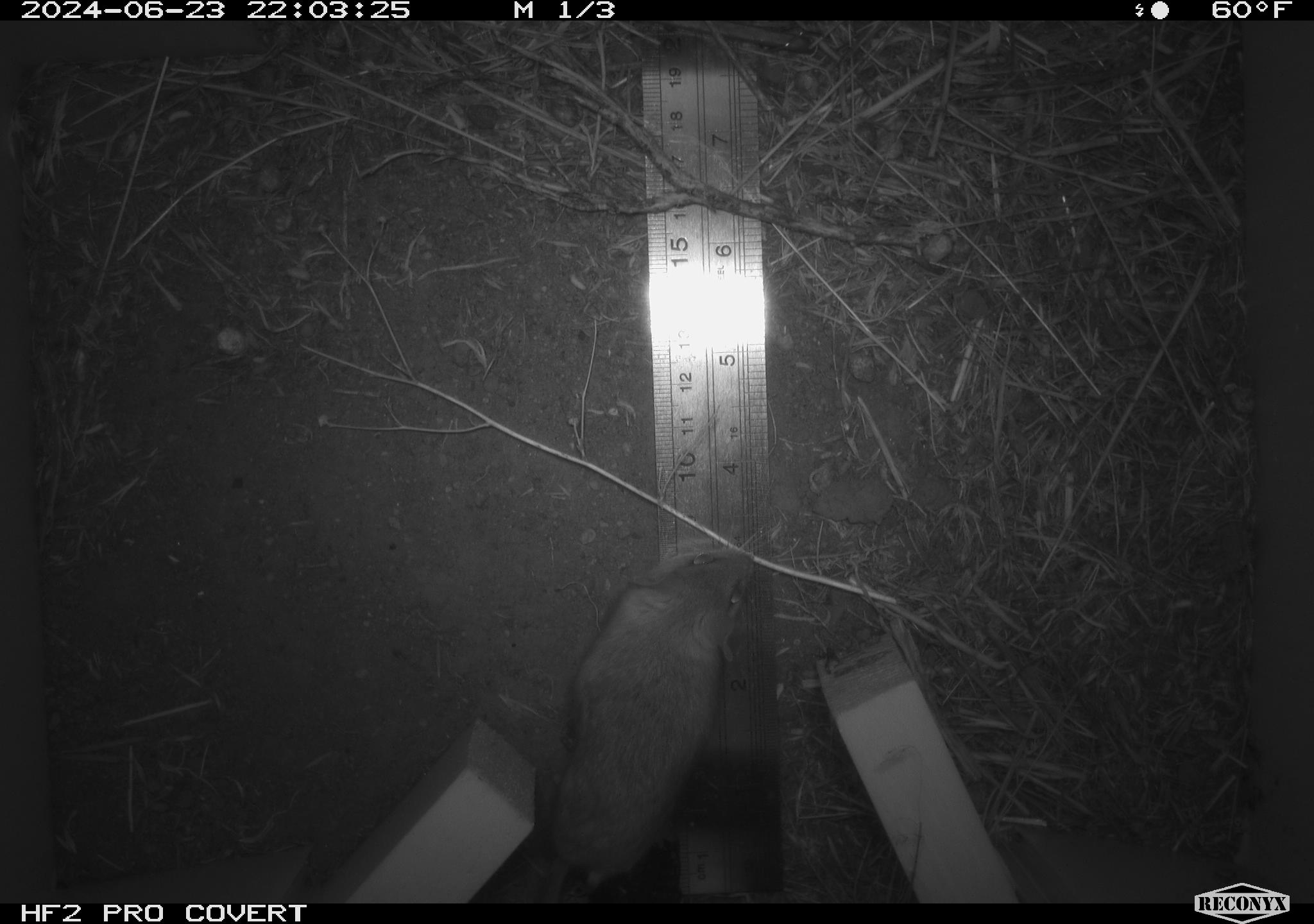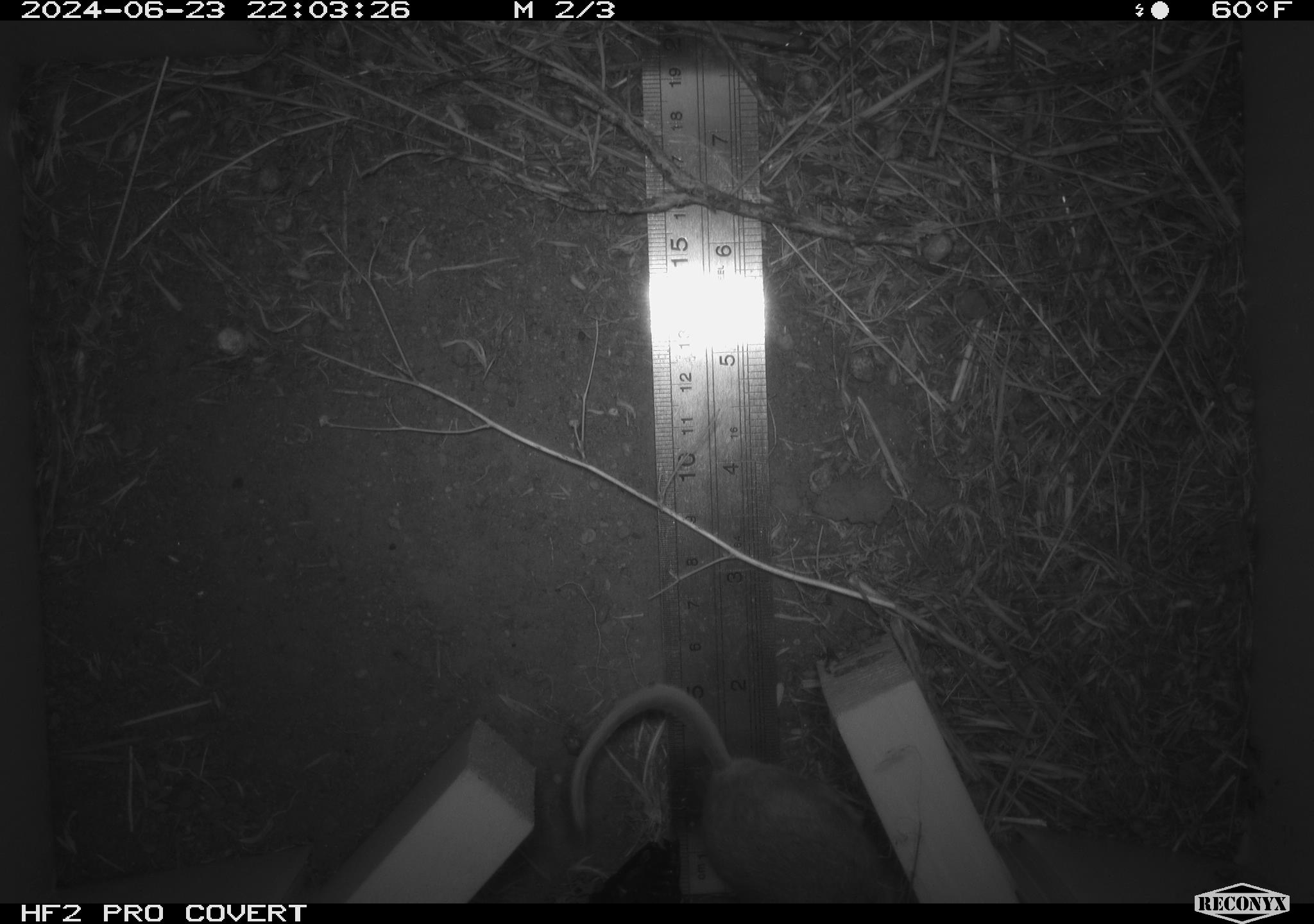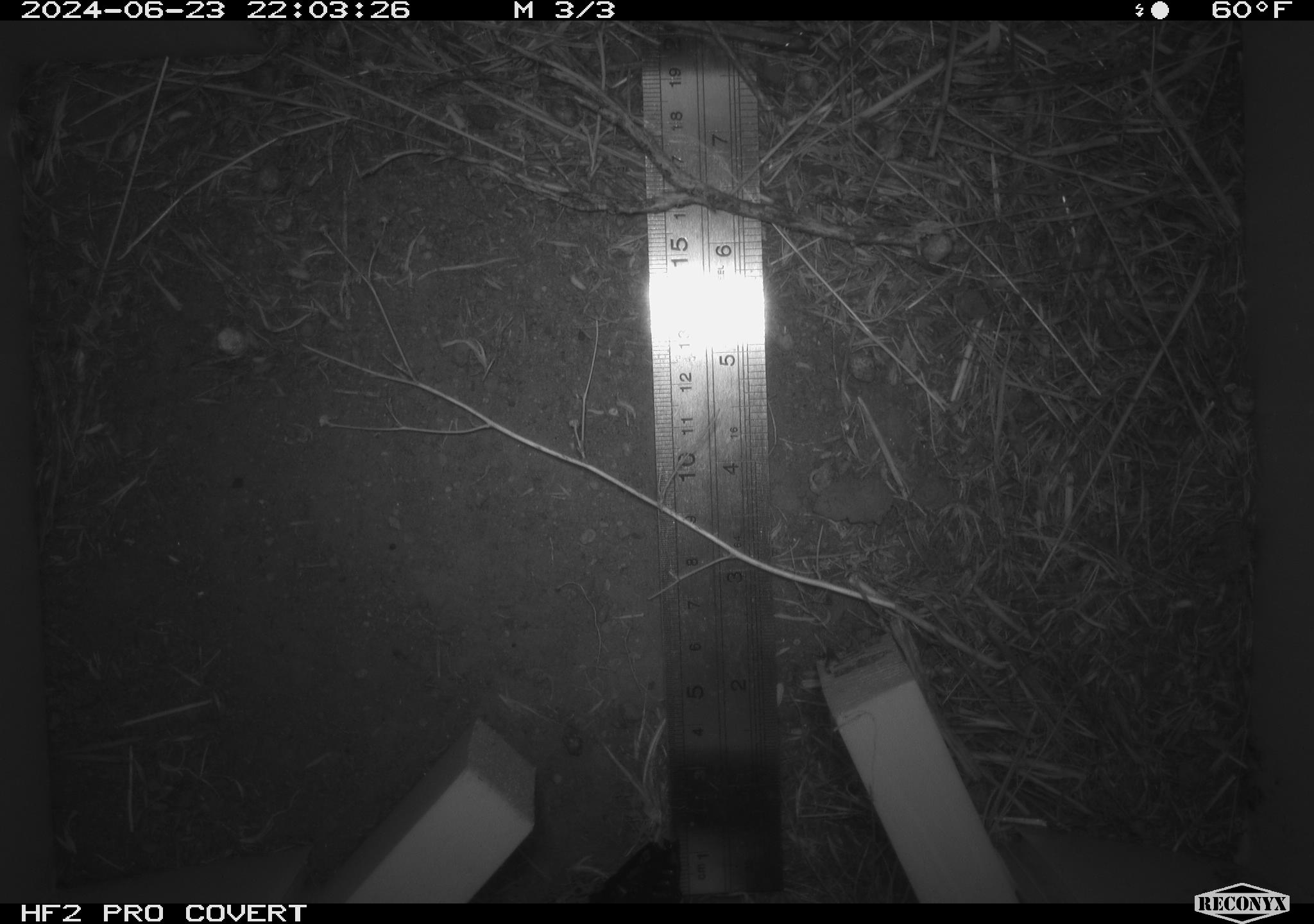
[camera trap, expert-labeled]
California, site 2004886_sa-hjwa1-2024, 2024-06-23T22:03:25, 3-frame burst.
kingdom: Animalia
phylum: Chordata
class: Mammalia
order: Rodentia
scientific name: Rodentia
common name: rodent